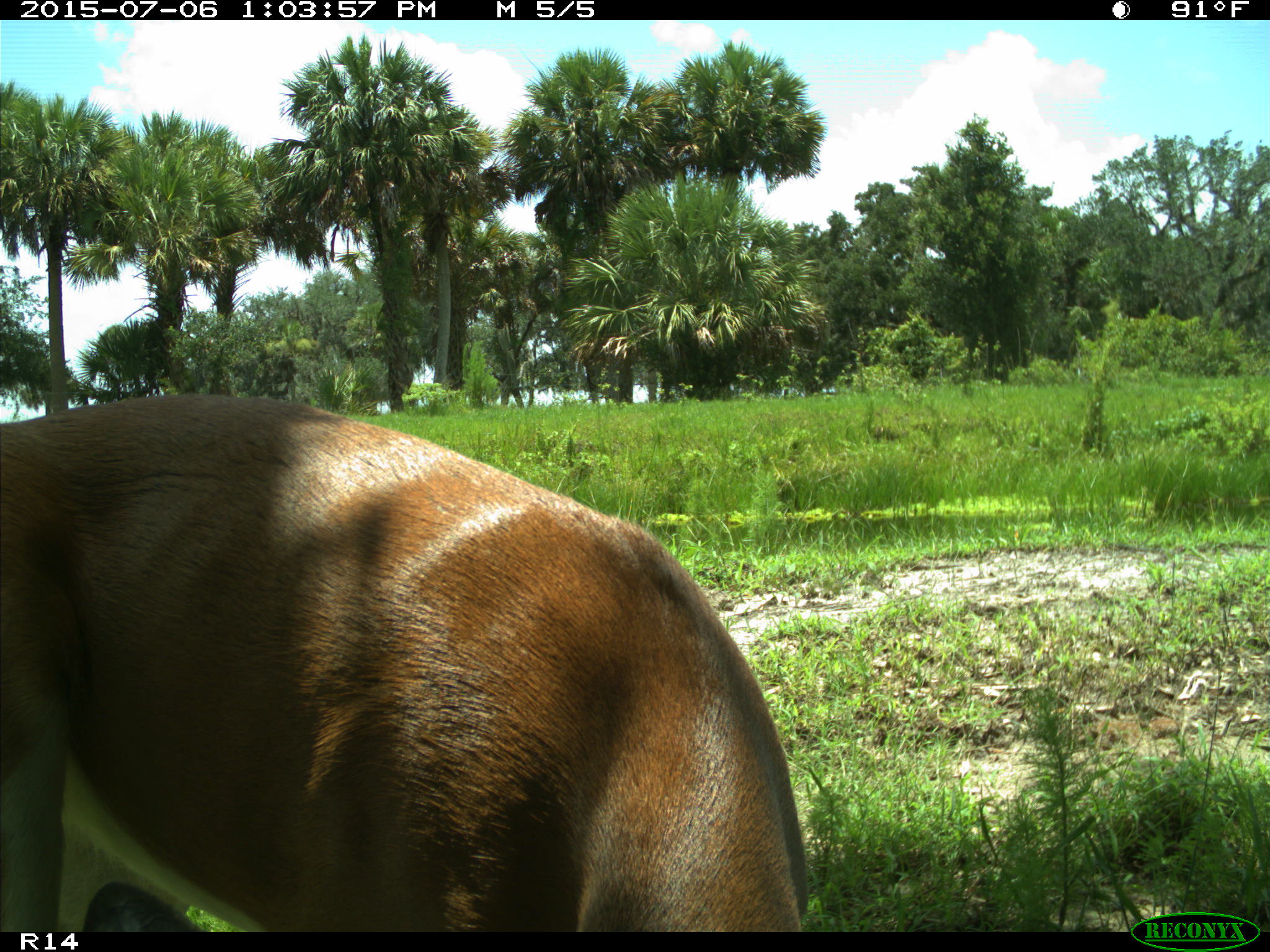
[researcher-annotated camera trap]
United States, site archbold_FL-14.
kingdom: Animalia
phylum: Chordata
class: Mammalia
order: Artiodactyla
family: Cervidae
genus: Odocoileus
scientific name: Odocoileus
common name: deer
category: unidentified deer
Unidentified deer (deer) (Odocoileus).